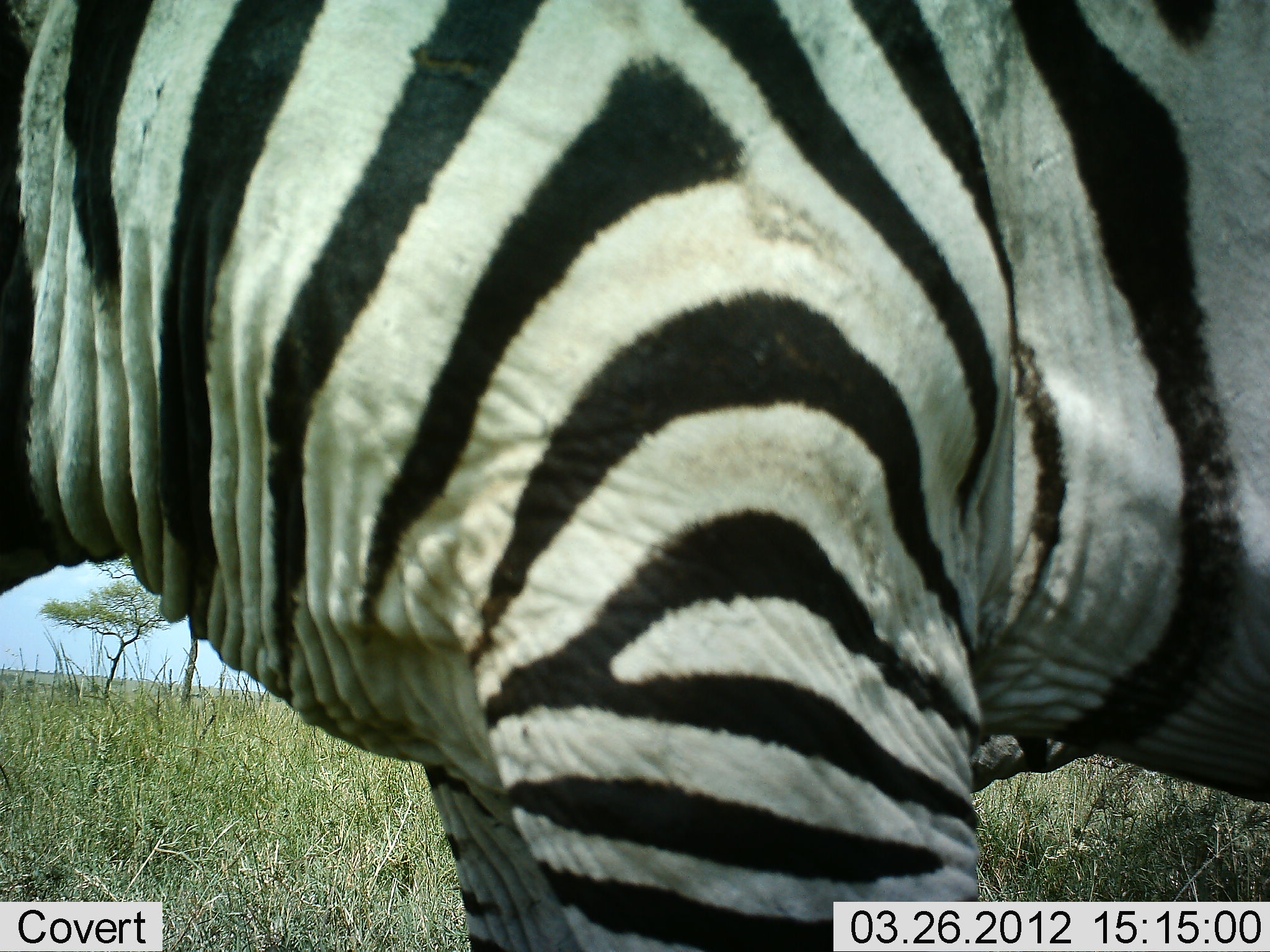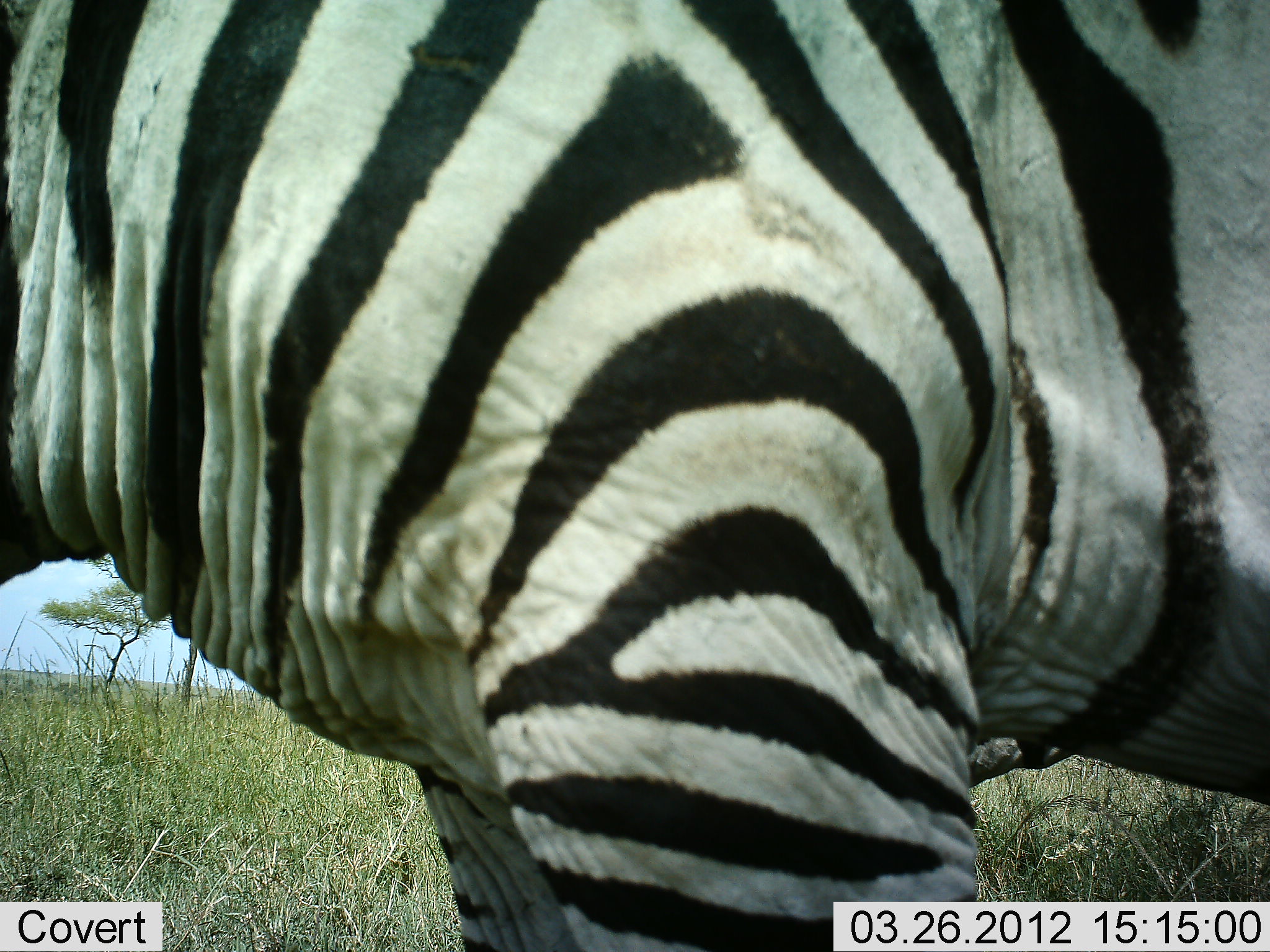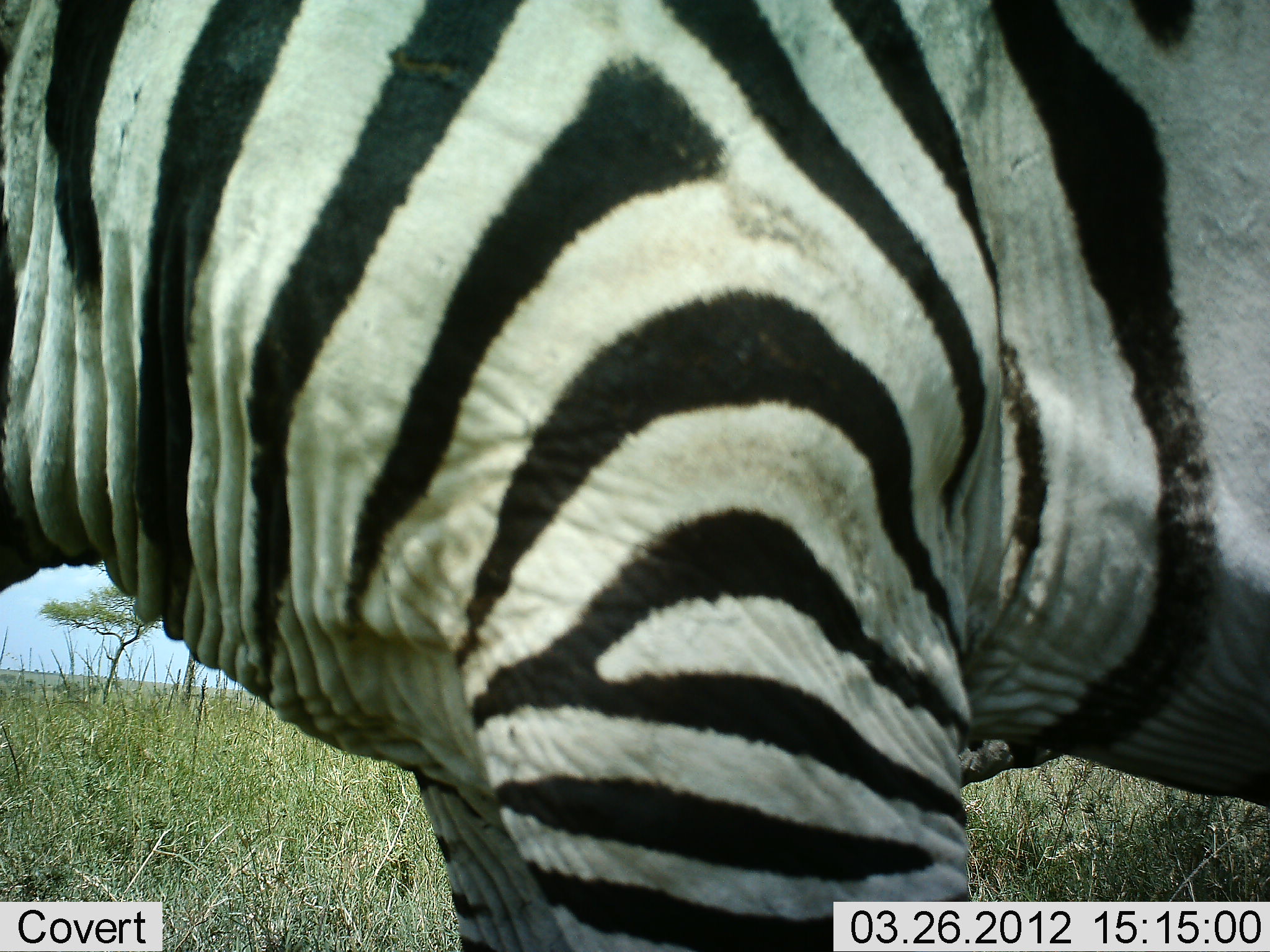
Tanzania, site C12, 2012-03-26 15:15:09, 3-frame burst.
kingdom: Animalia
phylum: Chordata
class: Mammalia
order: Perissodactyla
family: Equidae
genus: Equus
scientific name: Equus quagga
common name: plains zebra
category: zebra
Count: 1.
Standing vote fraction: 94%.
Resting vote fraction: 0%.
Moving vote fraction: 6%.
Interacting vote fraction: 6%.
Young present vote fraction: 0%.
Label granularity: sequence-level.